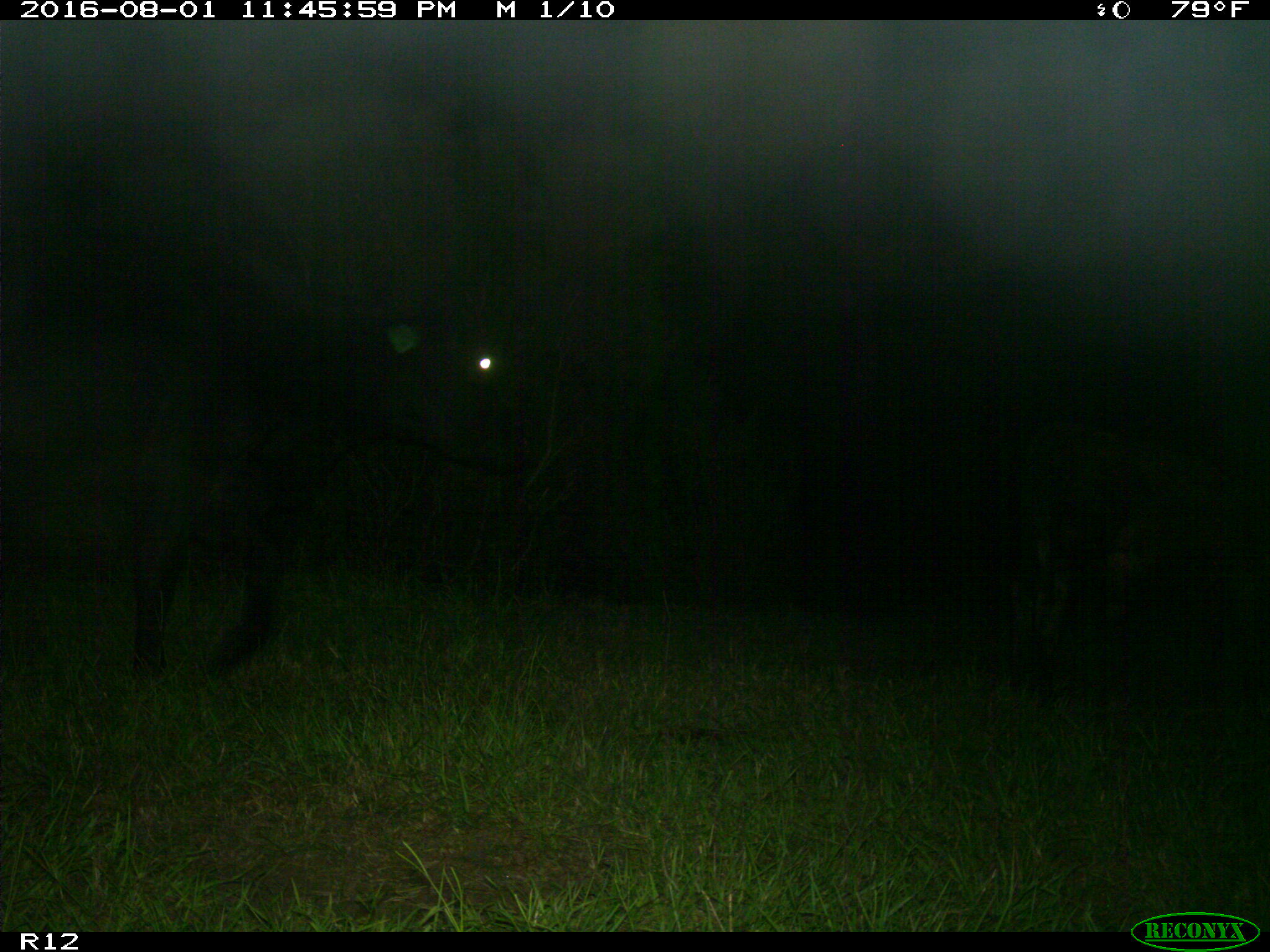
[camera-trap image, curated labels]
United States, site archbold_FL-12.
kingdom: Animalia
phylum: Chordata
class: Mammalia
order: Artiodactyla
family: Bovidae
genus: Bos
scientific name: Bos taurus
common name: domestic cow